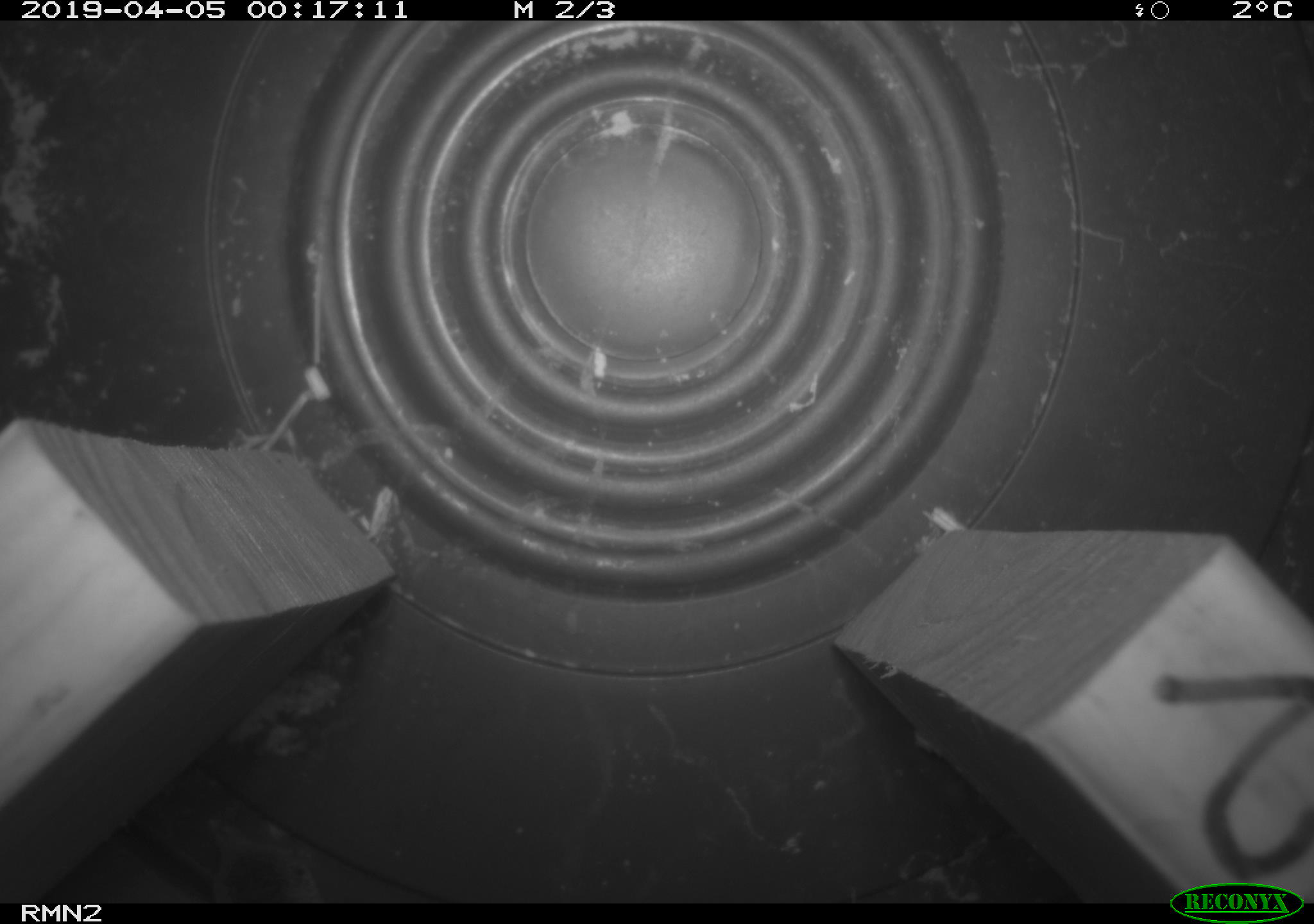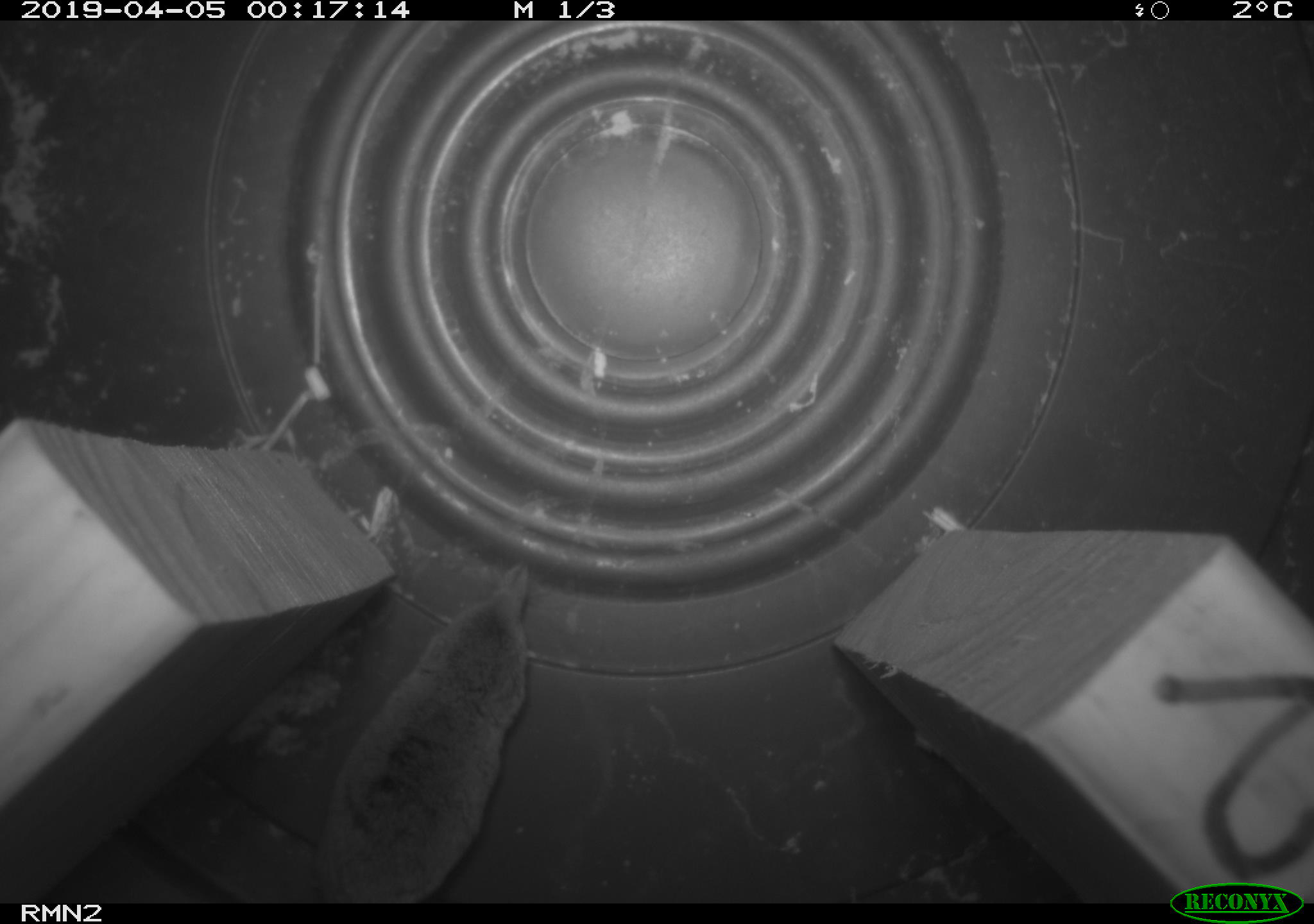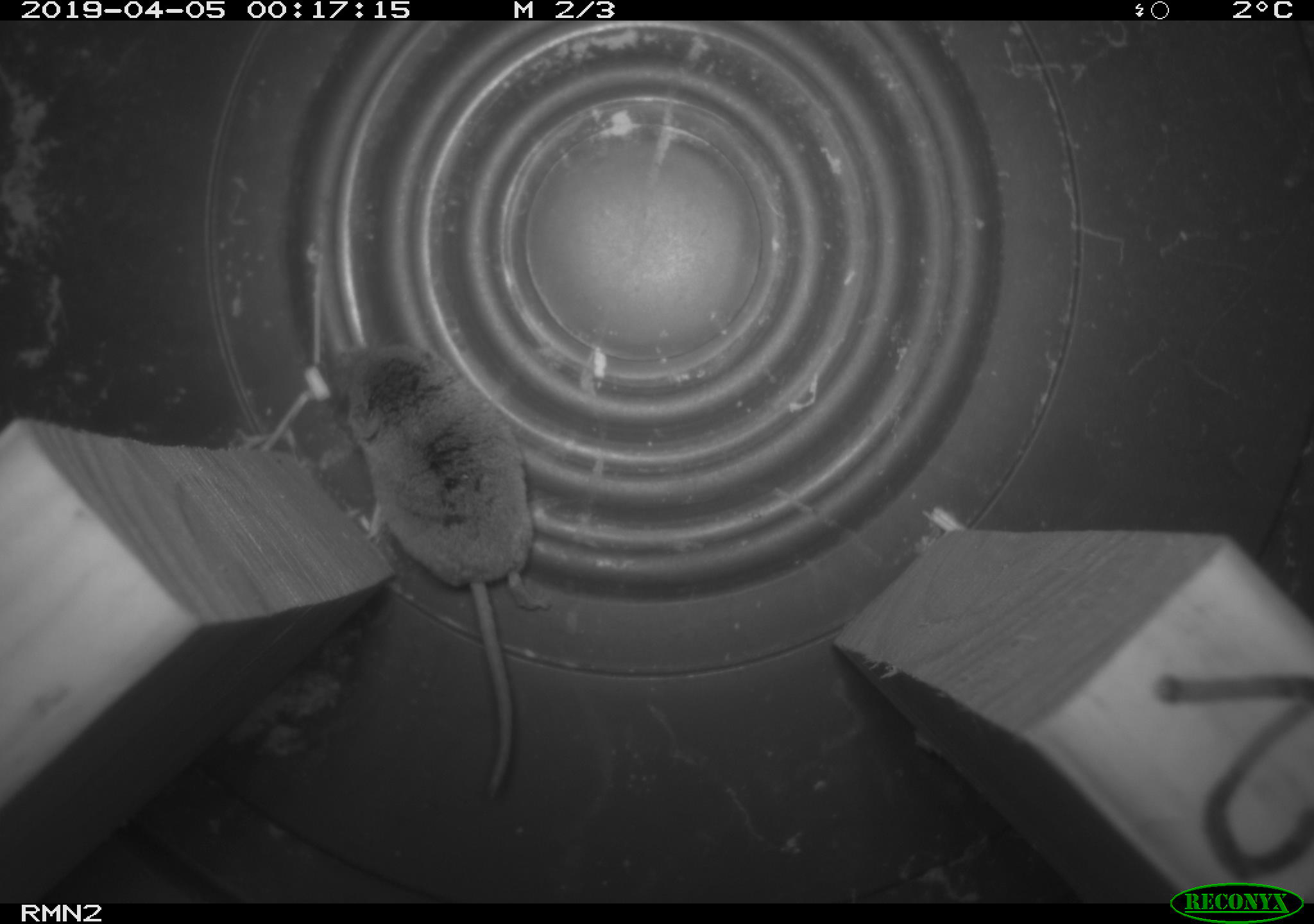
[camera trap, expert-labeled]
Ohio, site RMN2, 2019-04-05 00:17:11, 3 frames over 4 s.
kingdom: Animalia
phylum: Chordata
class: Mammalia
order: Eulipotyphla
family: Soricidae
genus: Sorex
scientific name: Sorex cinereus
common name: masked shrew